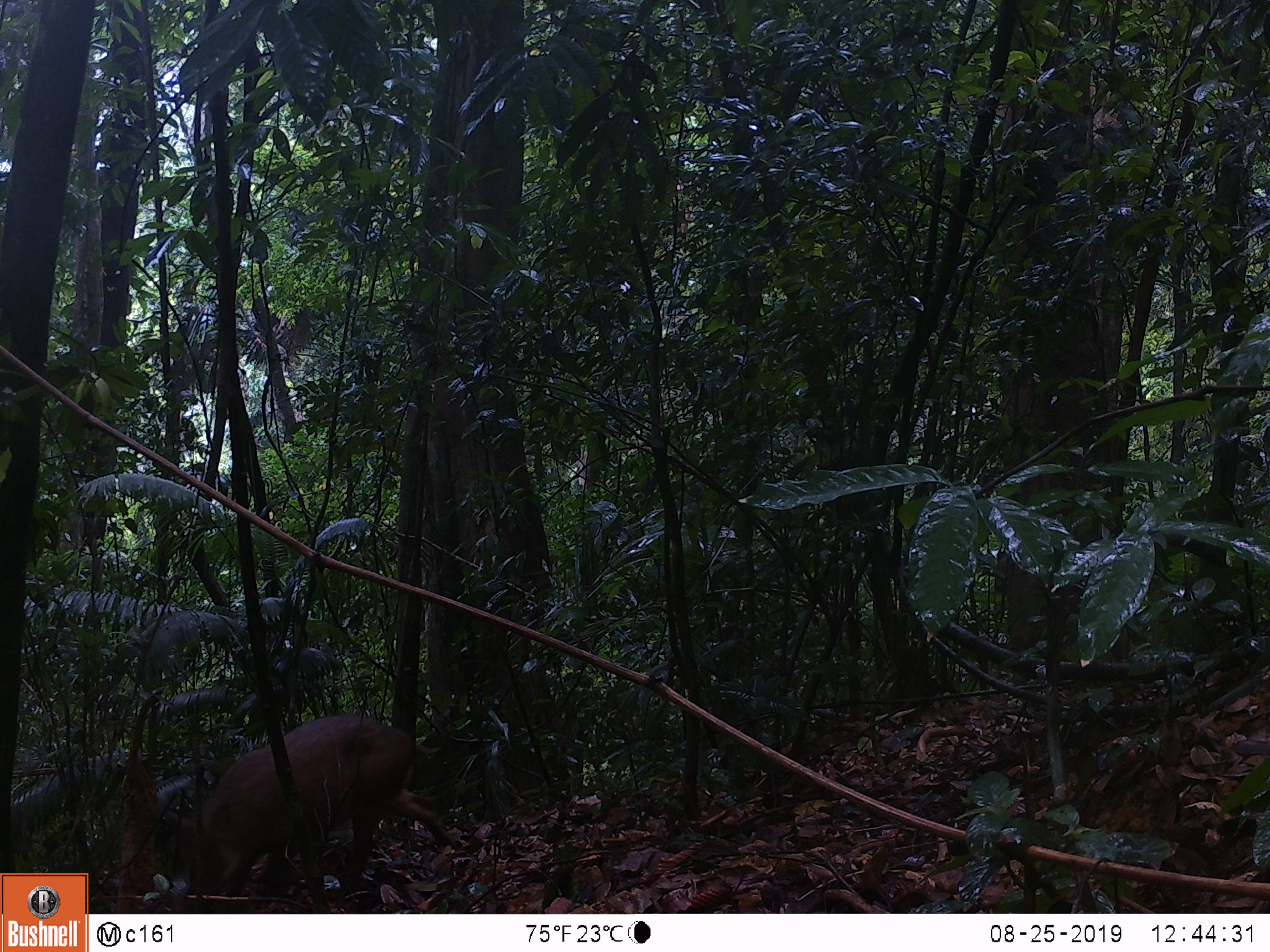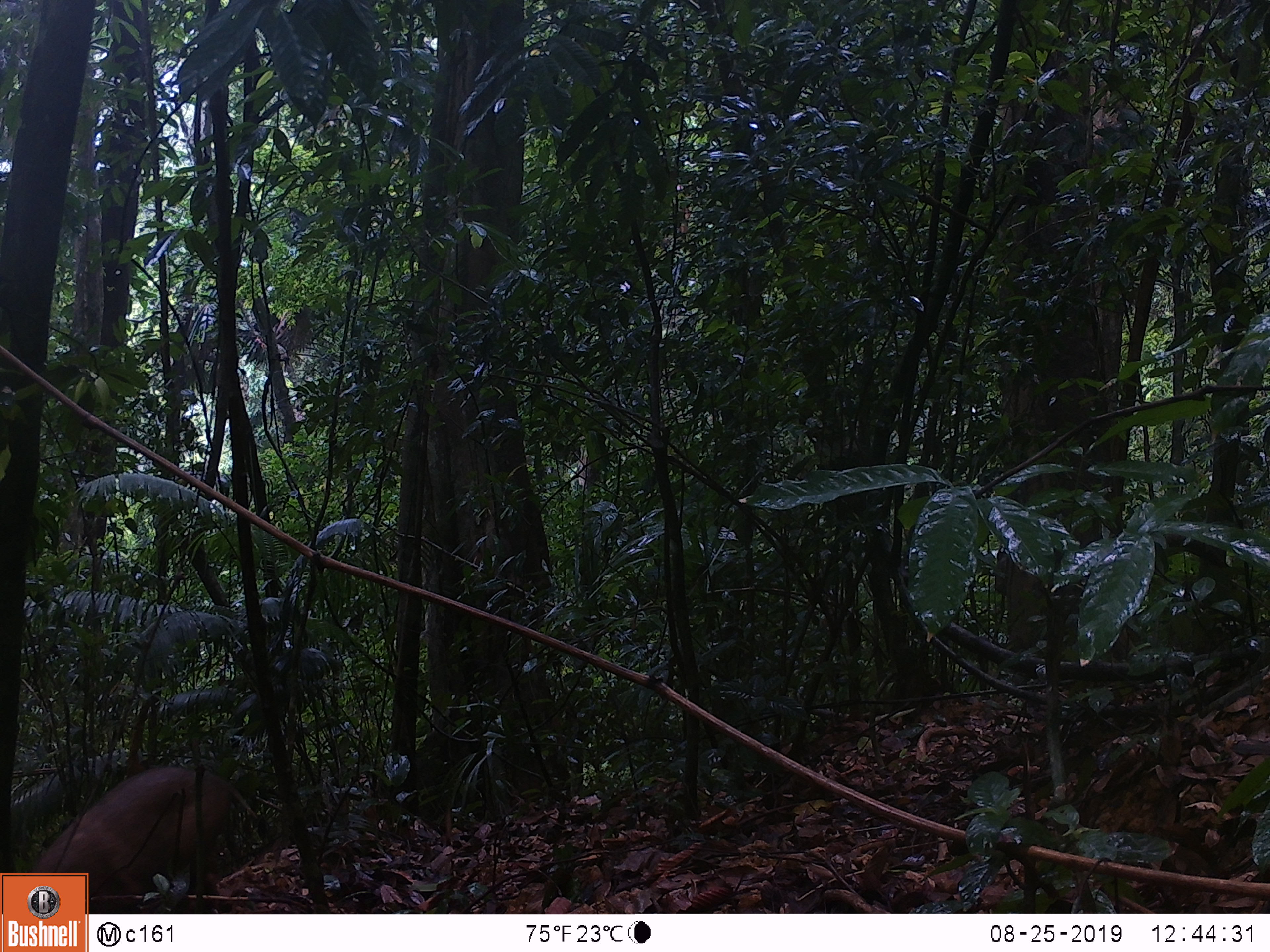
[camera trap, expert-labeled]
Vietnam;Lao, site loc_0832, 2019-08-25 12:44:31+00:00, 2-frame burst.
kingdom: Animalia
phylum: Chordata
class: Mammalia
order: Artiodactyla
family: Suidae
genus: Sus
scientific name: Sus scrofa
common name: eurasian wild pig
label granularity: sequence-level